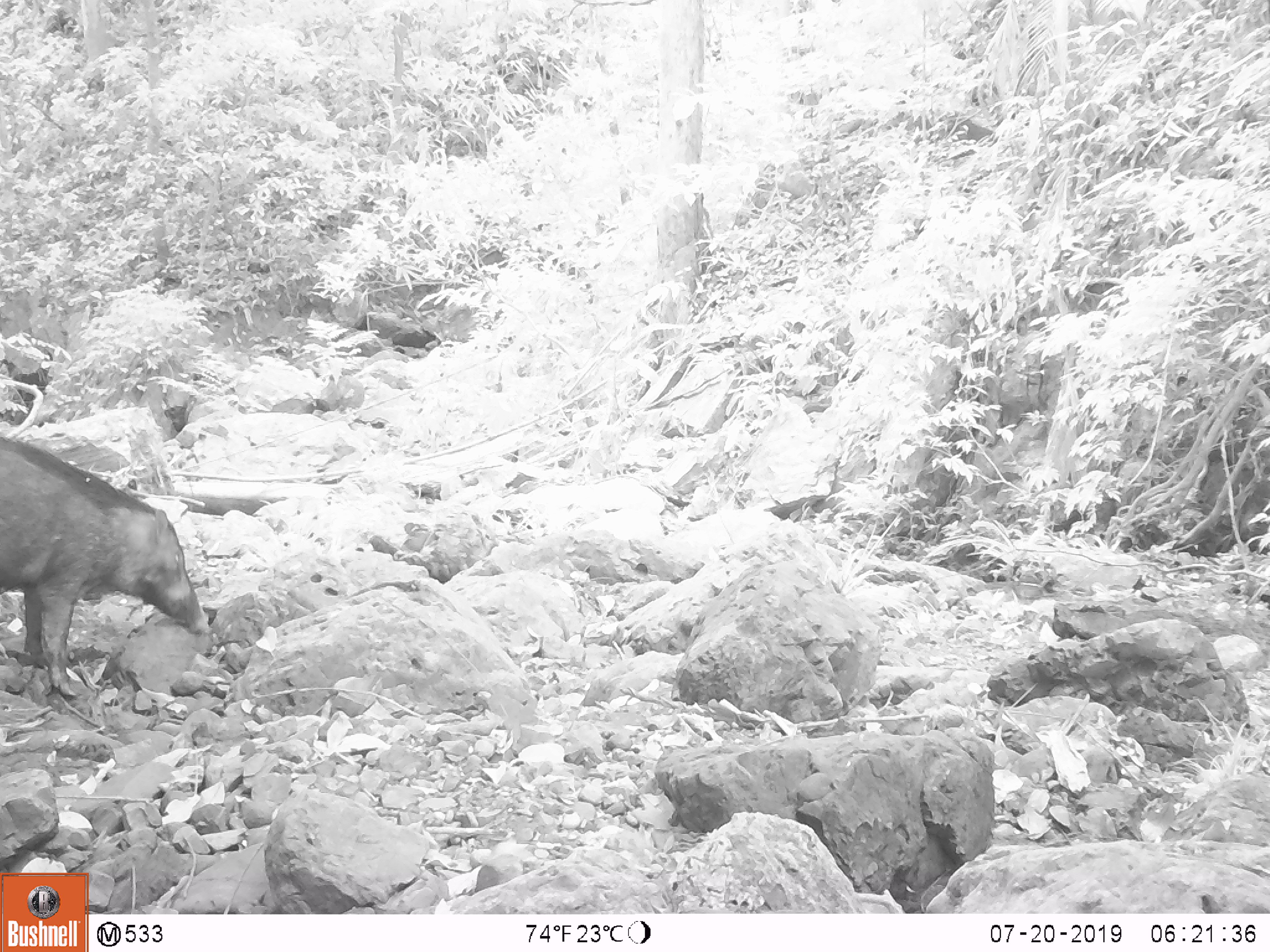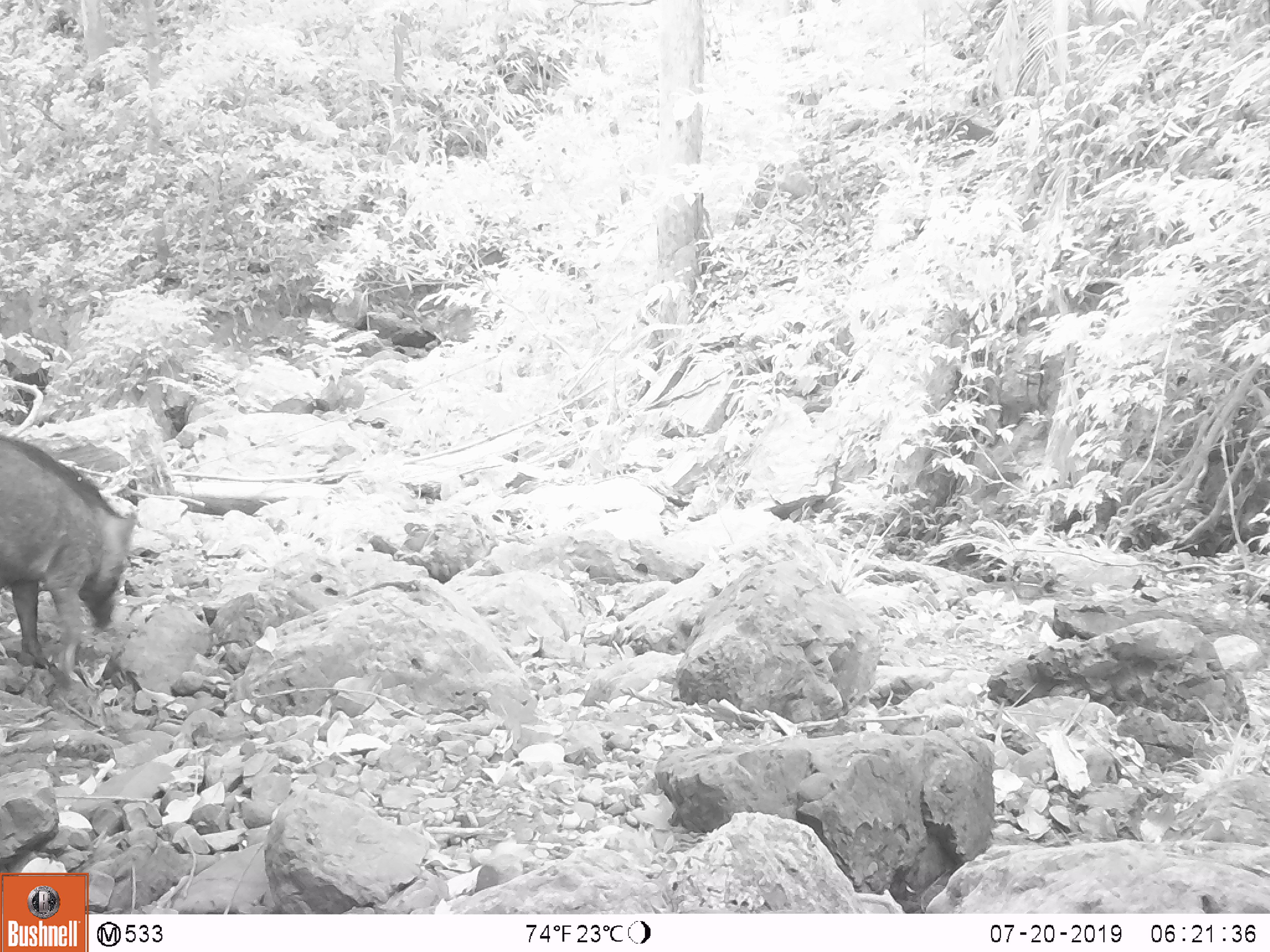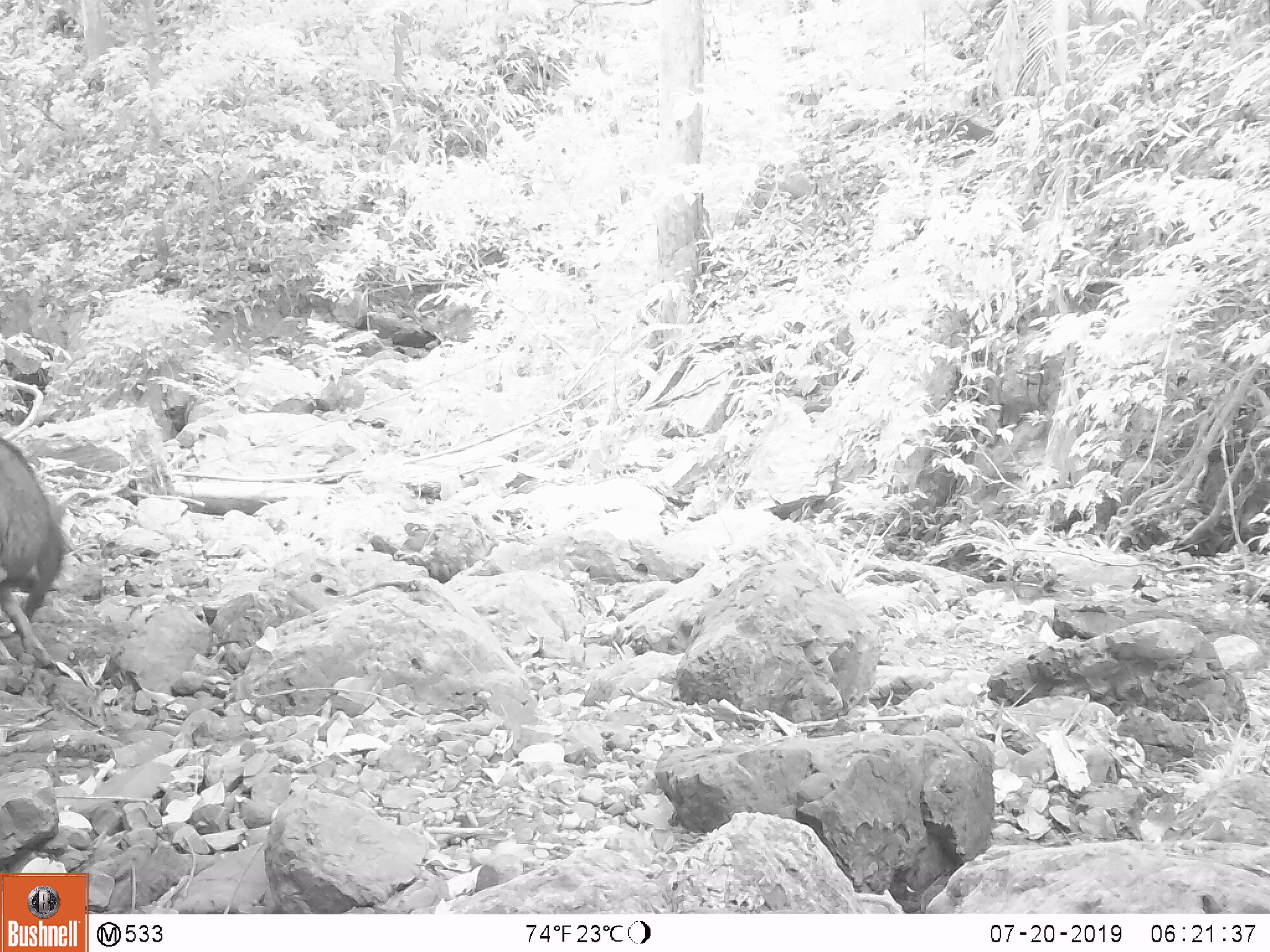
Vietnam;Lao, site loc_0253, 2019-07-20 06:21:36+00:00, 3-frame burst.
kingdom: Animalia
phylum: Chordata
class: Mammalia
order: Artiodactyla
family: Suidae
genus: Sus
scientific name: Sus scrofa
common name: eurasian wild pig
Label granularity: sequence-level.